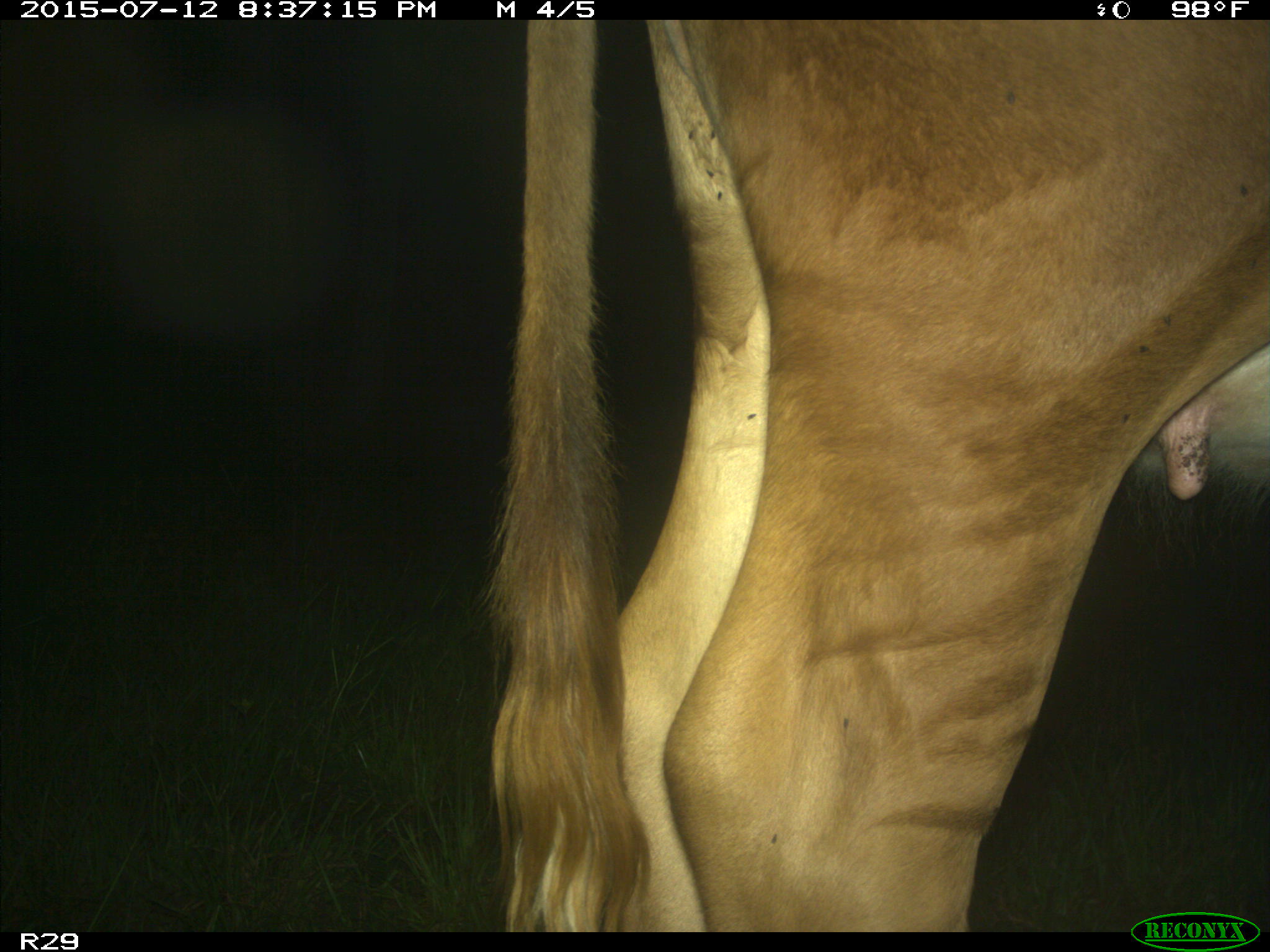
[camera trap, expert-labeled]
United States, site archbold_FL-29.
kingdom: Animalia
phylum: Chordata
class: Mammalia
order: Artiodactyla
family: Bovidae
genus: Bos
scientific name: Bos taurus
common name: domestic cow